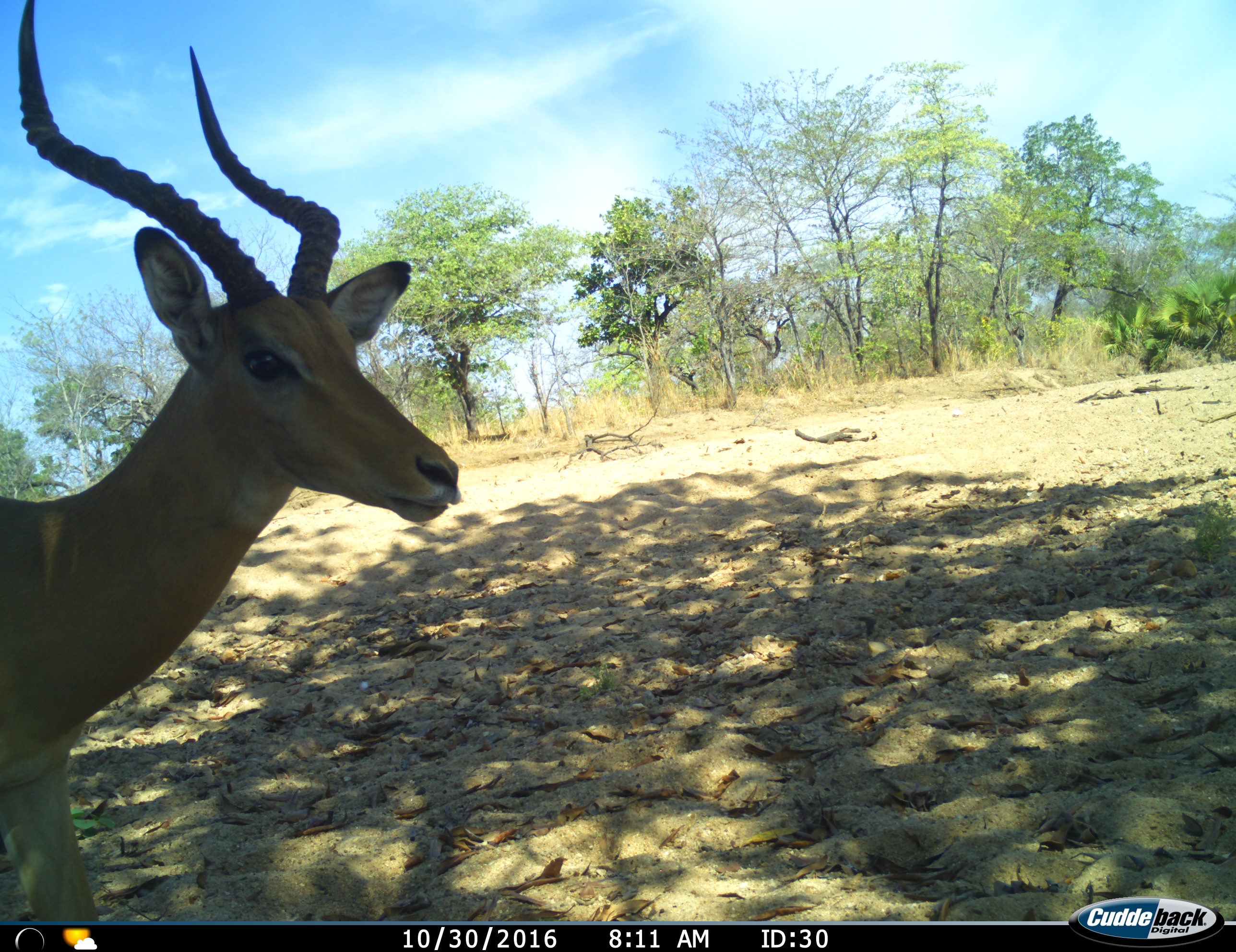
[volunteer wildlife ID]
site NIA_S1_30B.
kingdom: Animalia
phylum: Chordata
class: Mammalia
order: Artiodactyla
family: Bovidae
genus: Aepyceros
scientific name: Aepyceros melampus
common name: impala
Impala (Aepyceros melampus), count 1. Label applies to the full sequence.